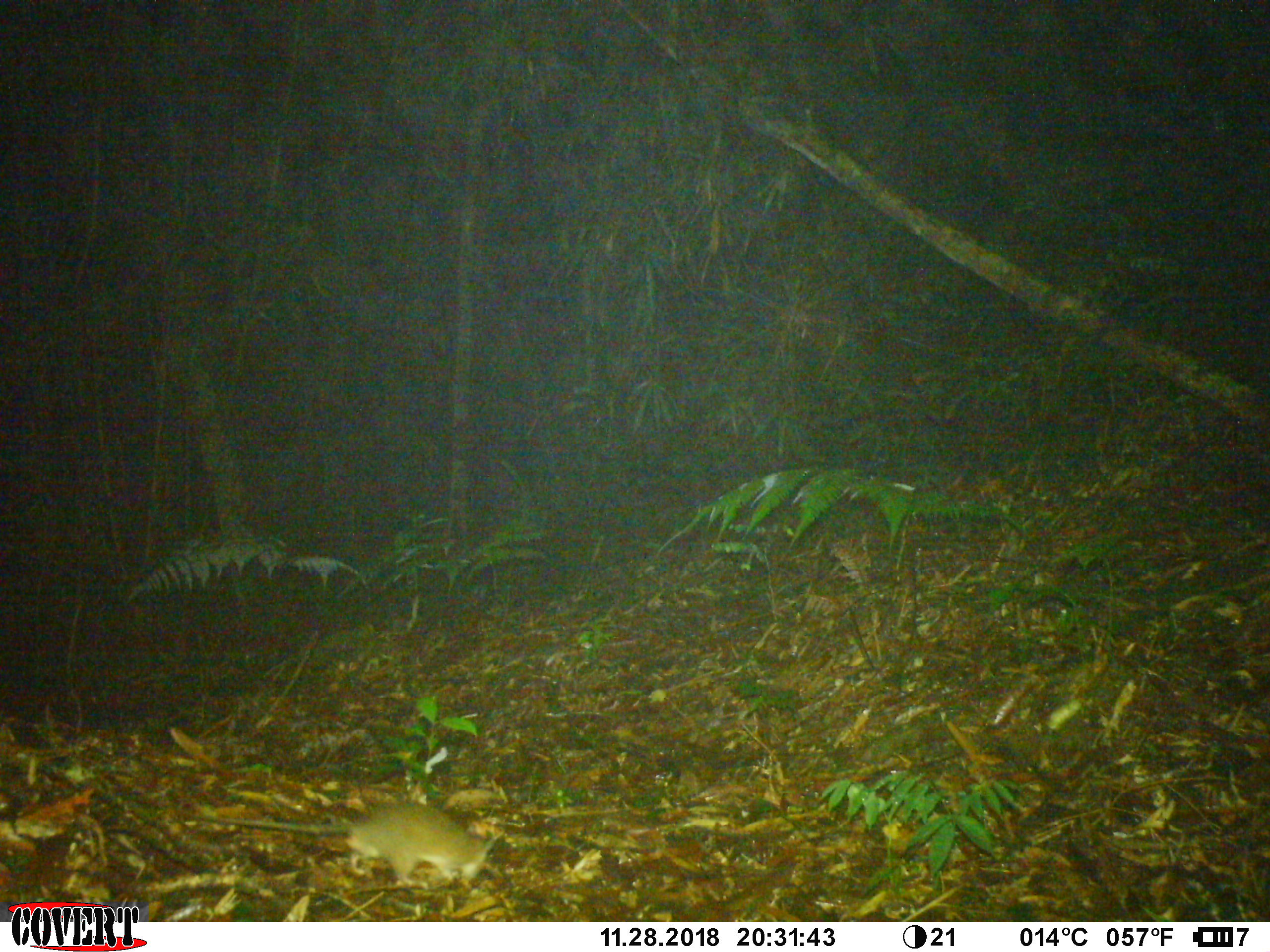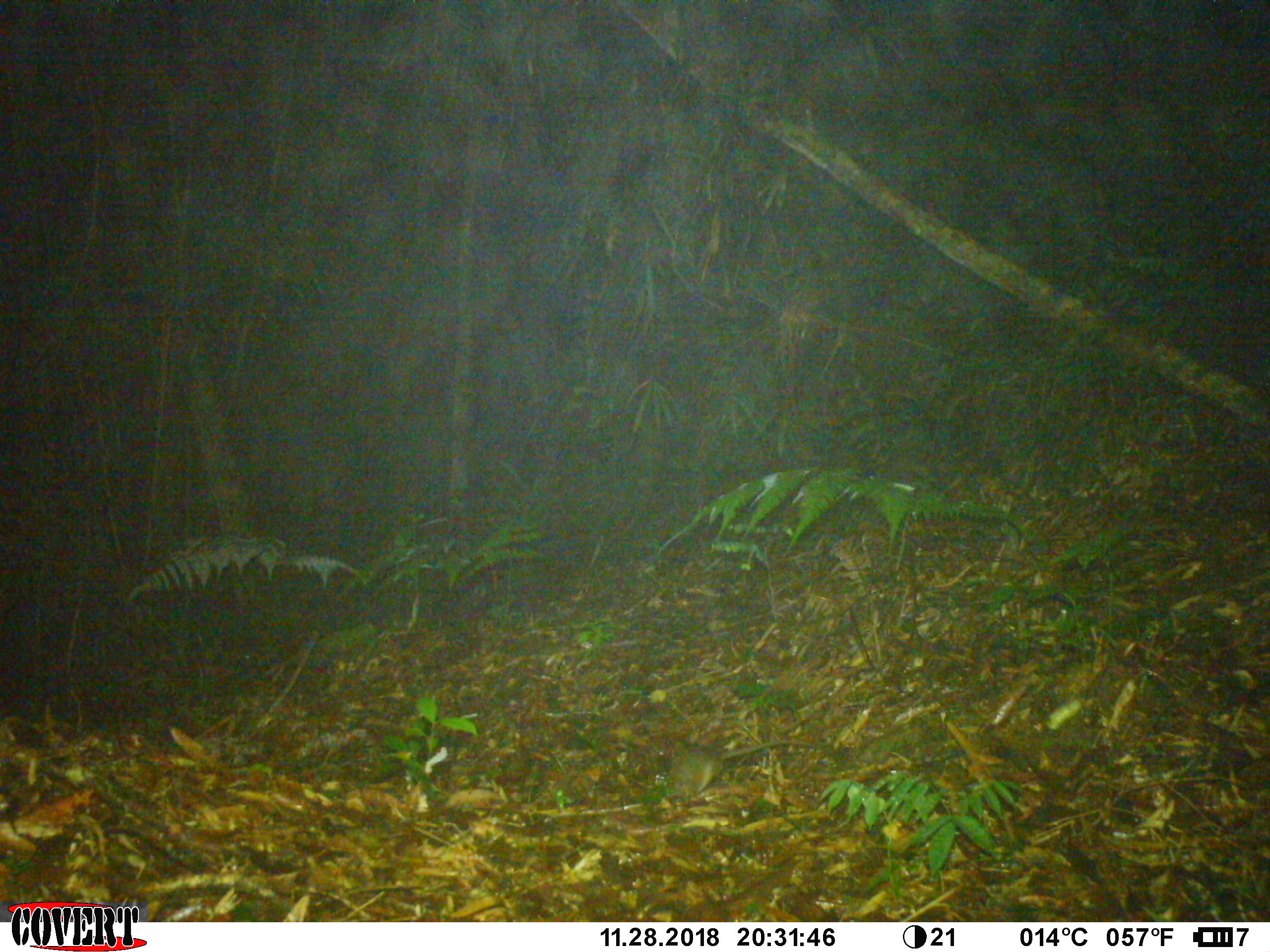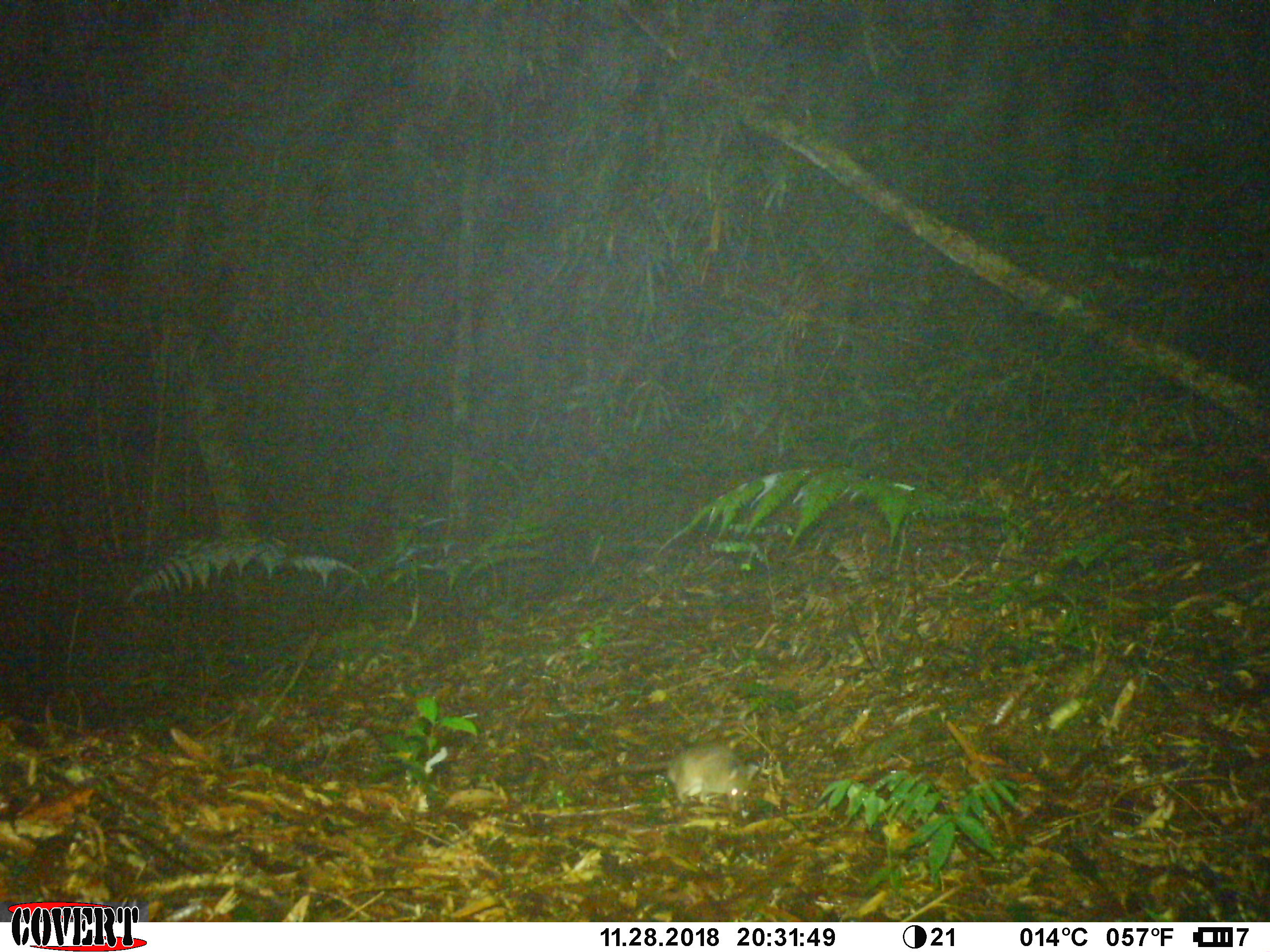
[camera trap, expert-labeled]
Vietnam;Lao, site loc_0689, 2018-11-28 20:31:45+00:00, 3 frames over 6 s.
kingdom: Animalia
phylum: Chordata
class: Mammalia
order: Rodentia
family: Muridae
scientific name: Muridae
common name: old-world mice and rats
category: unidentified murid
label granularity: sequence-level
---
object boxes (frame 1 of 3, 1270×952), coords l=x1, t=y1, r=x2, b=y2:
unidentified murid: l=191, t=802, r=495, b=883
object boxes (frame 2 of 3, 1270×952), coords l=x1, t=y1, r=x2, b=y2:
unidentified murid: l=667, t=739, r=813, b=797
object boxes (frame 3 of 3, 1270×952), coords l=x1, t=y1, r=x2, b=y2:
unidentified murid: l=598, t=744, r=760, b=812